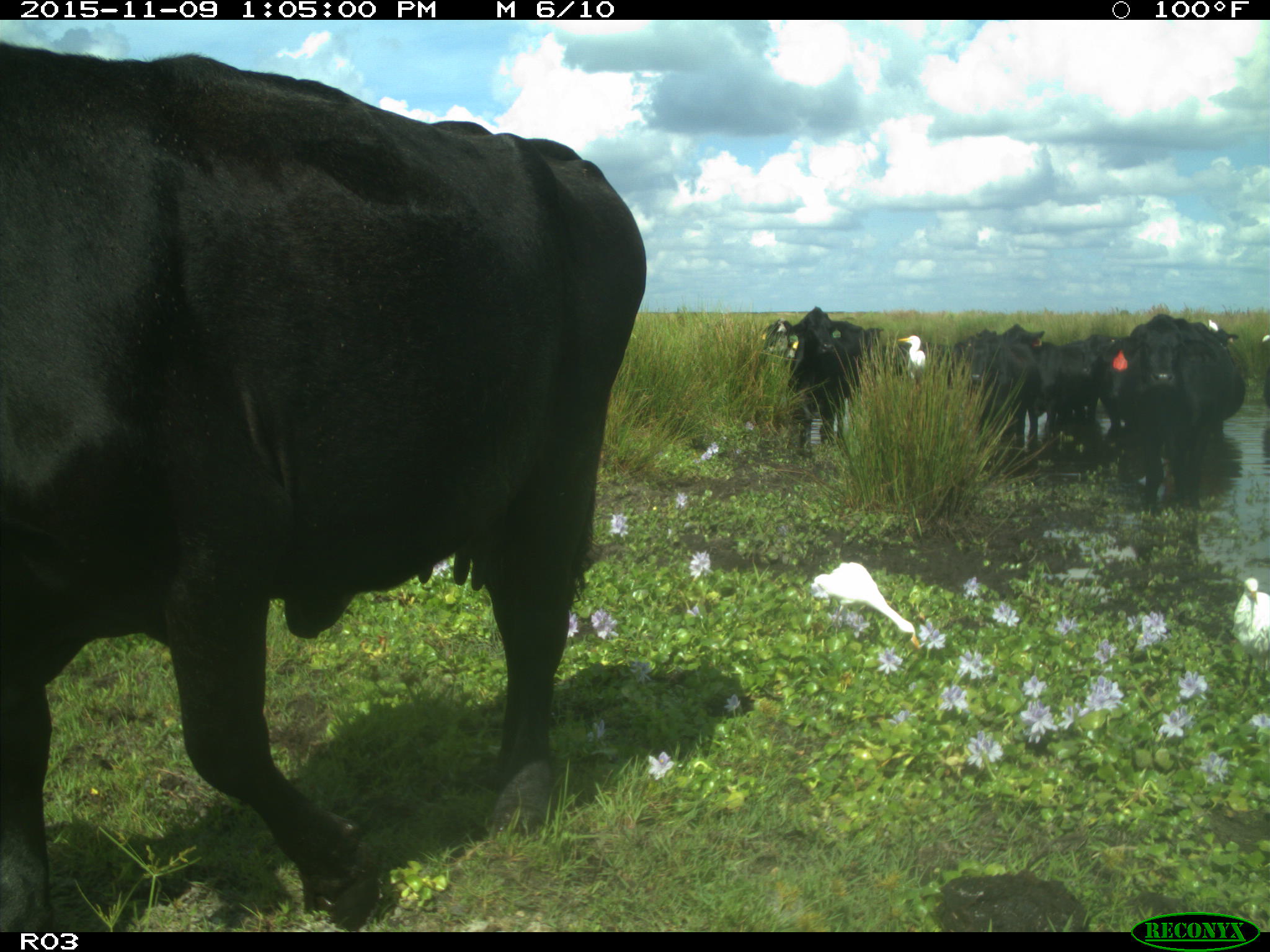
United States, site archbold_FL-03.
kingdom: Animalia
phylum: Chordata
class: Mammalia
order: Artiodactyla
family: Bovidae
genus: Bos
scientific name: Bos taurus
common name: domestic cow